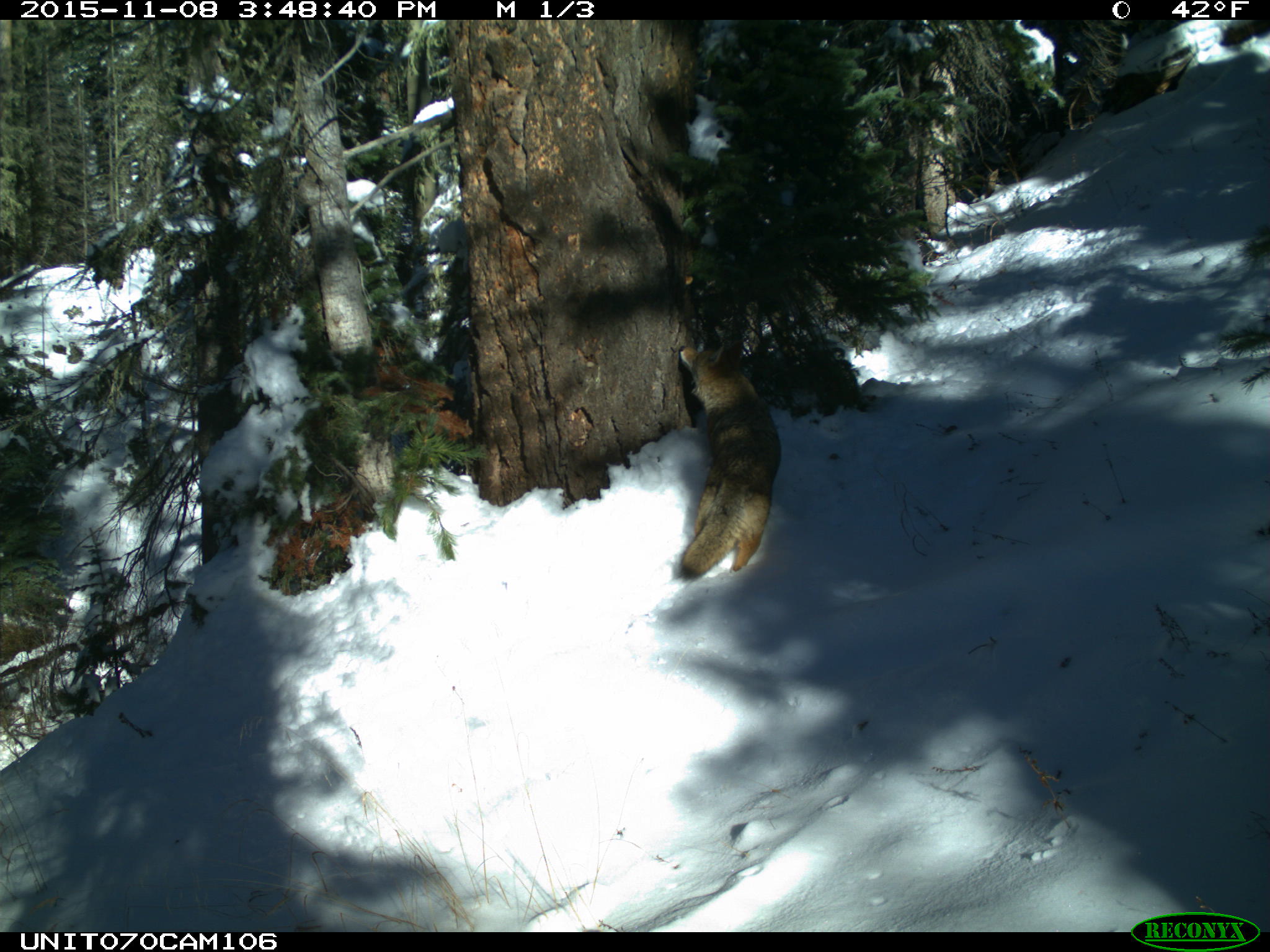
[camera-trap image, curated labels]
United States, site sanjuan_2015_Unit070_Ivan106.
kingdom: Animalia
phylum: Chordata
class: Mammalia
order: Carnivora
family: Canidae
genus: Canis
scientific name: Canis latrans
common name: coyote